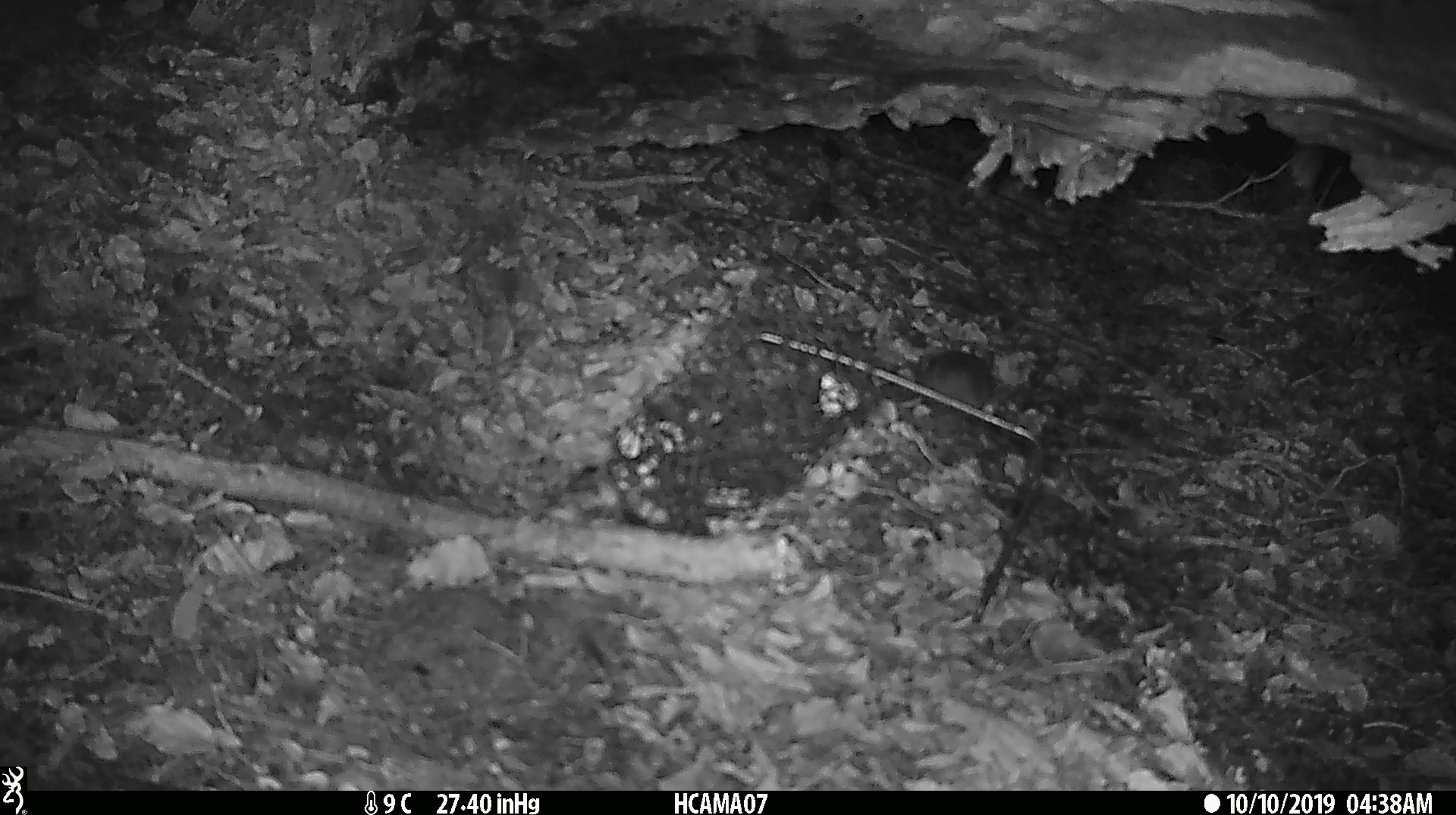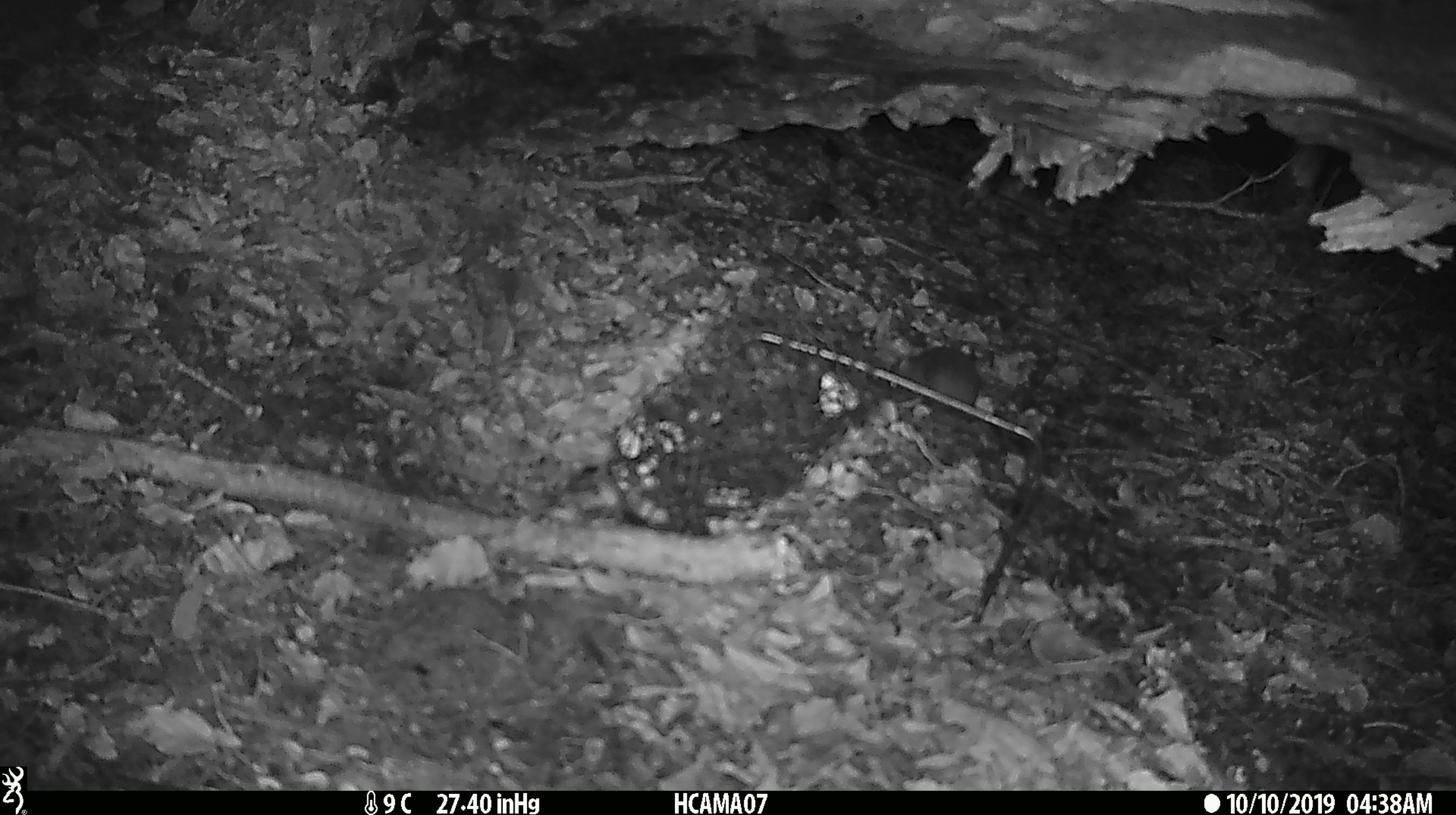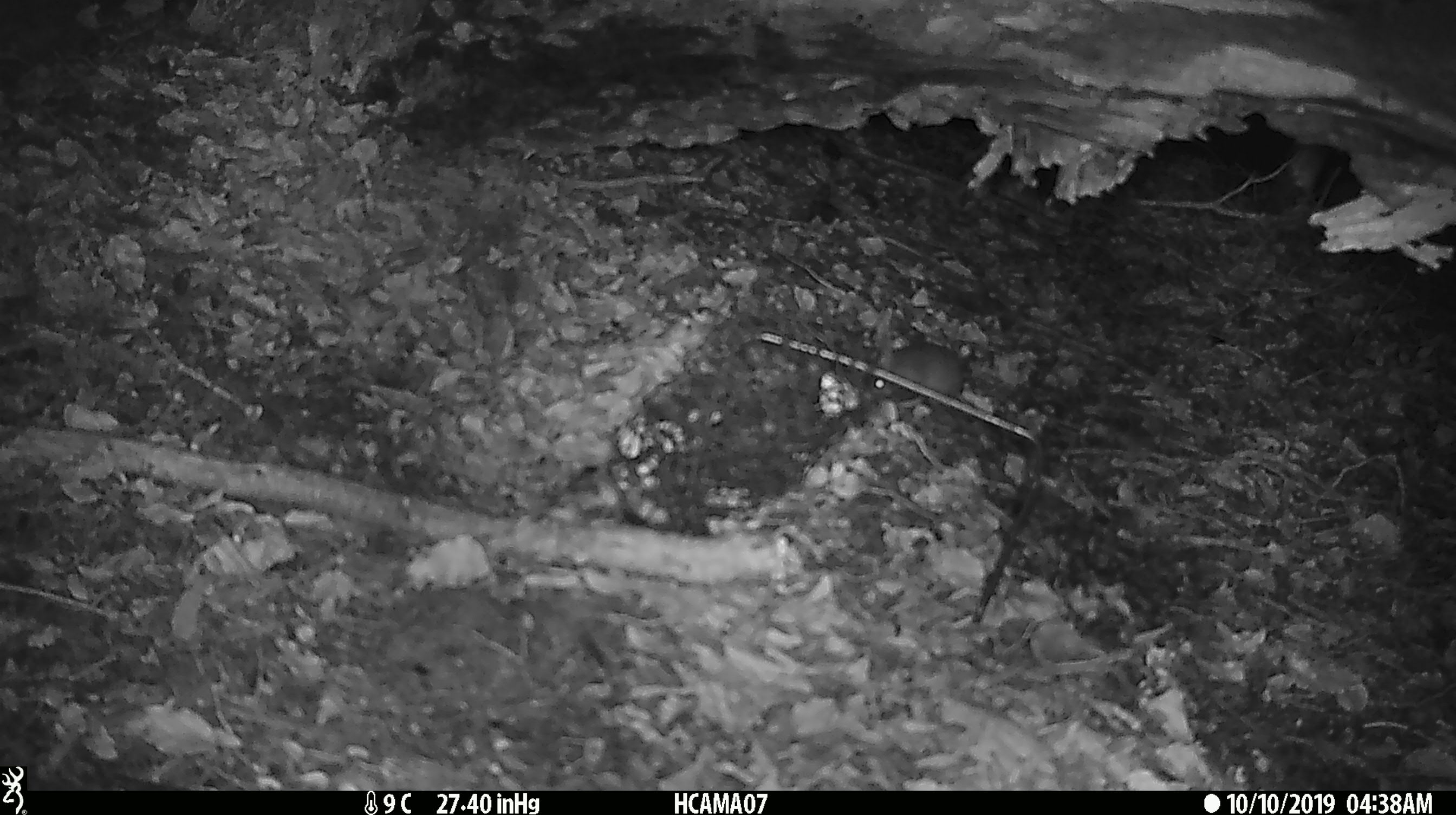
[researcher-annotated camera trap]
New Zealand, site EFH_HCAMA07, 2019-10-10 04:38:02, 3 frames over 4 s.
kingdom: Animalia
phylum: Chordata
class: Mammalia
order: Rodentia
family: Muridae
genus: Mus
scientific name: Mus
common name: mouse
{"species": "mouse (Mus)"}